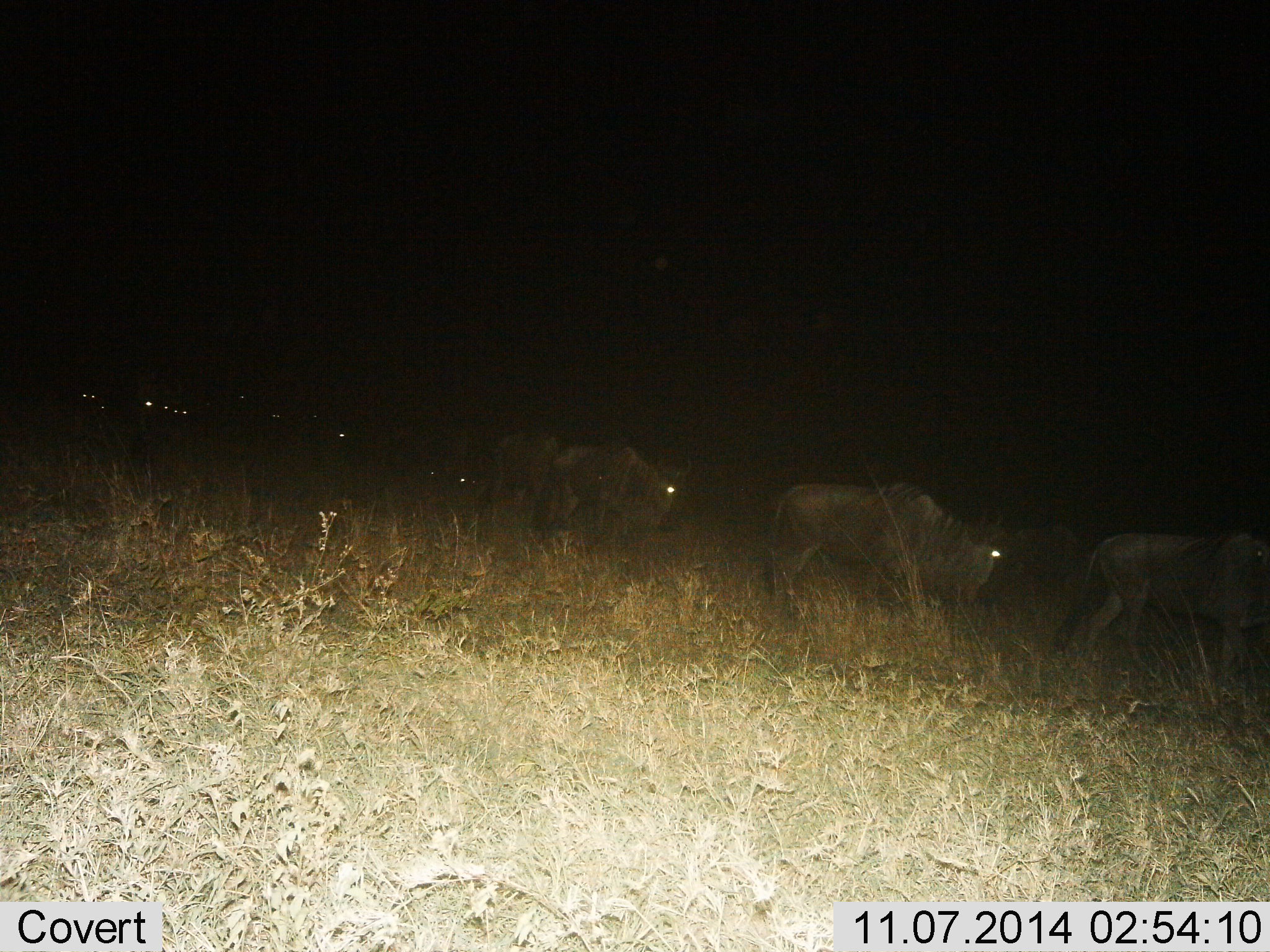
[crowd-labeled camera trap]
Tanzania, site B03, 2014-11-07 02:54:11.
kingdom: Animalia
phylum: Chordata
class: Mammalia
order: Artiodactyla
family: Bovidae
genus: Connochaetes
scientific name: Connochaetes taurinus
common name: blue wildebeest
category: wildebeest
Wildebeest (blue wildebeest) (Connochaetes taurinus), count 8. Behavior (volunteer vote fractions): standing 10%, resting 0%, moving 90%, interacting 0%. Young present (vote fraction): 0%. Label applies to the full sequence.